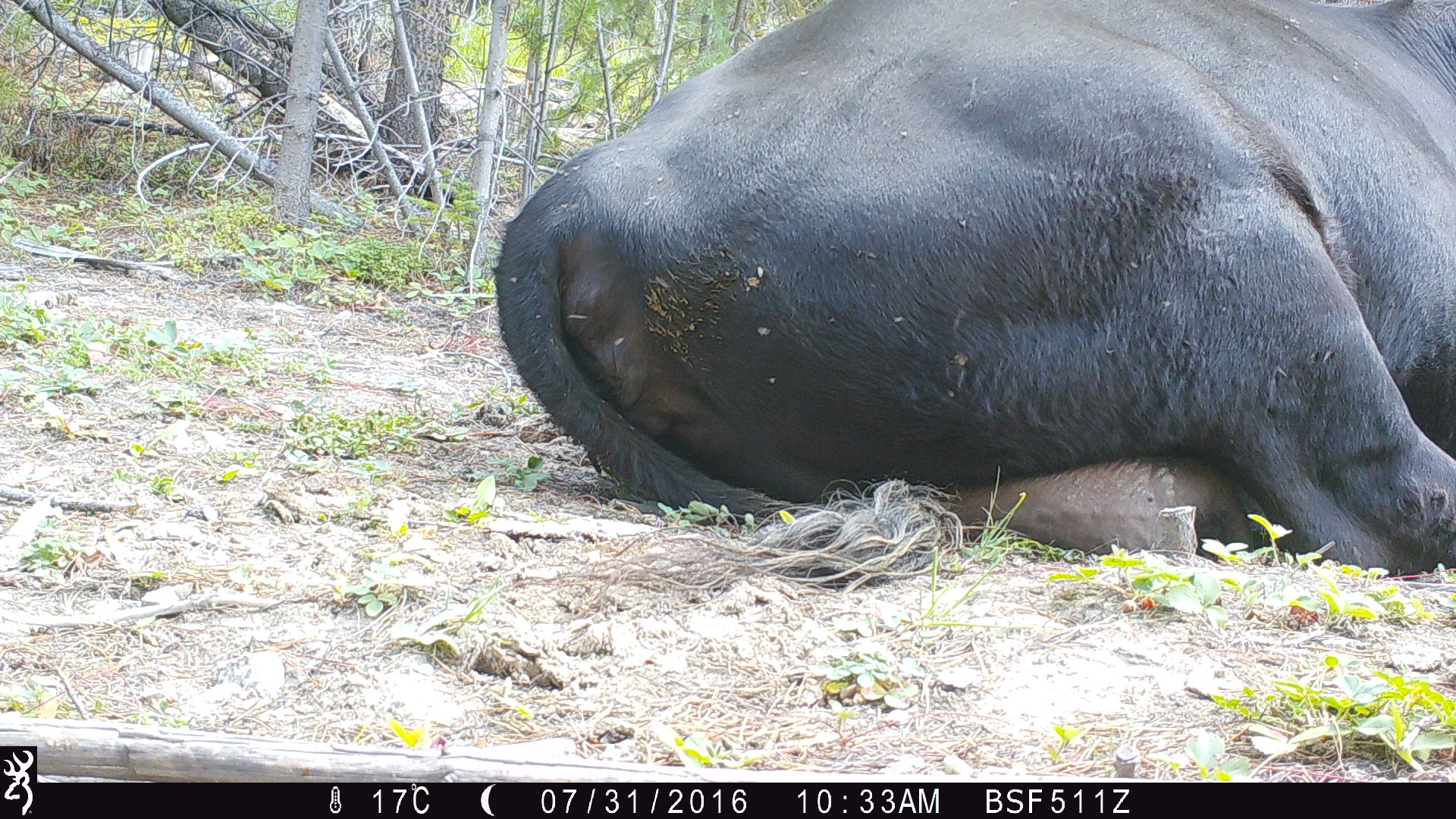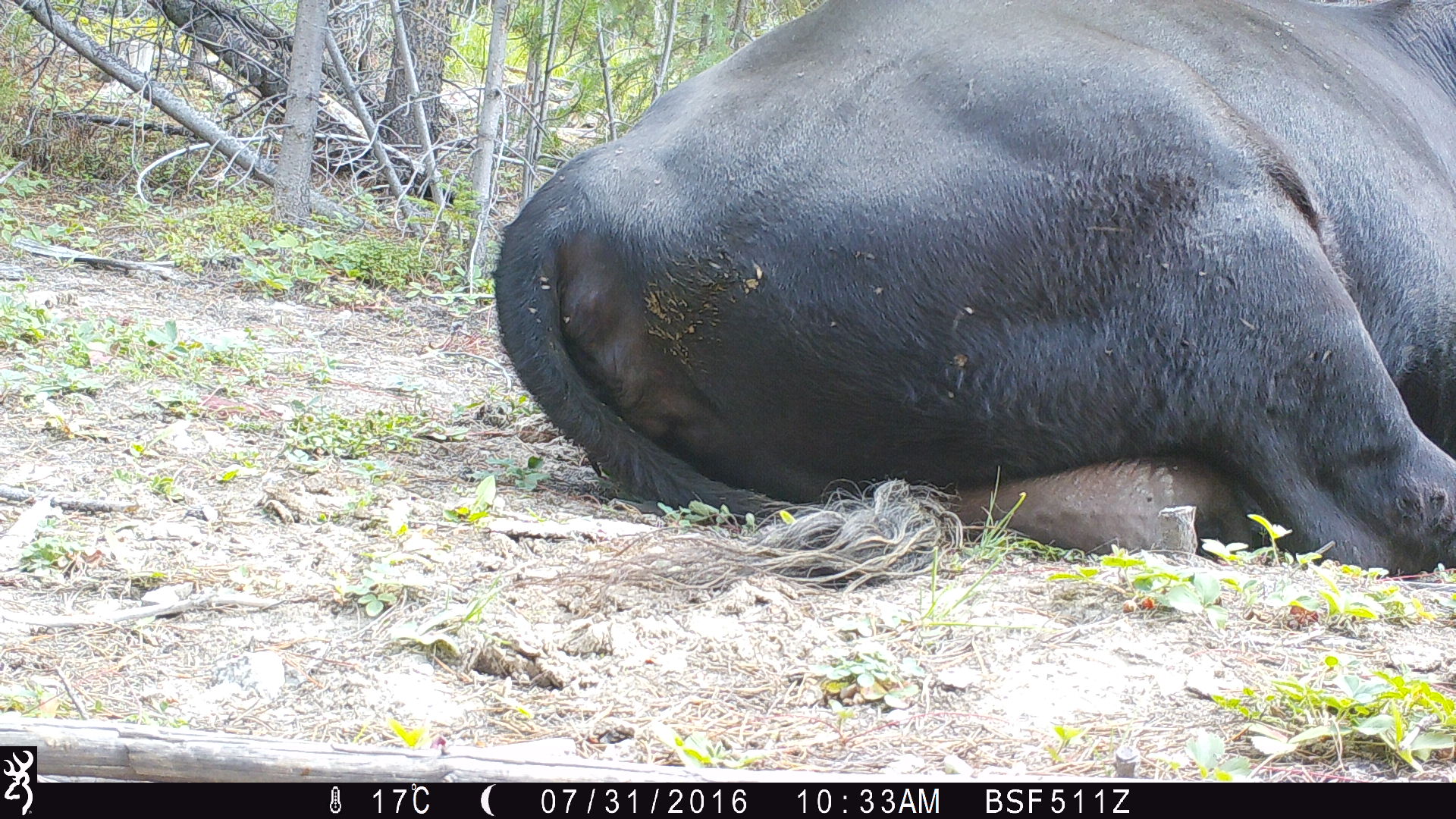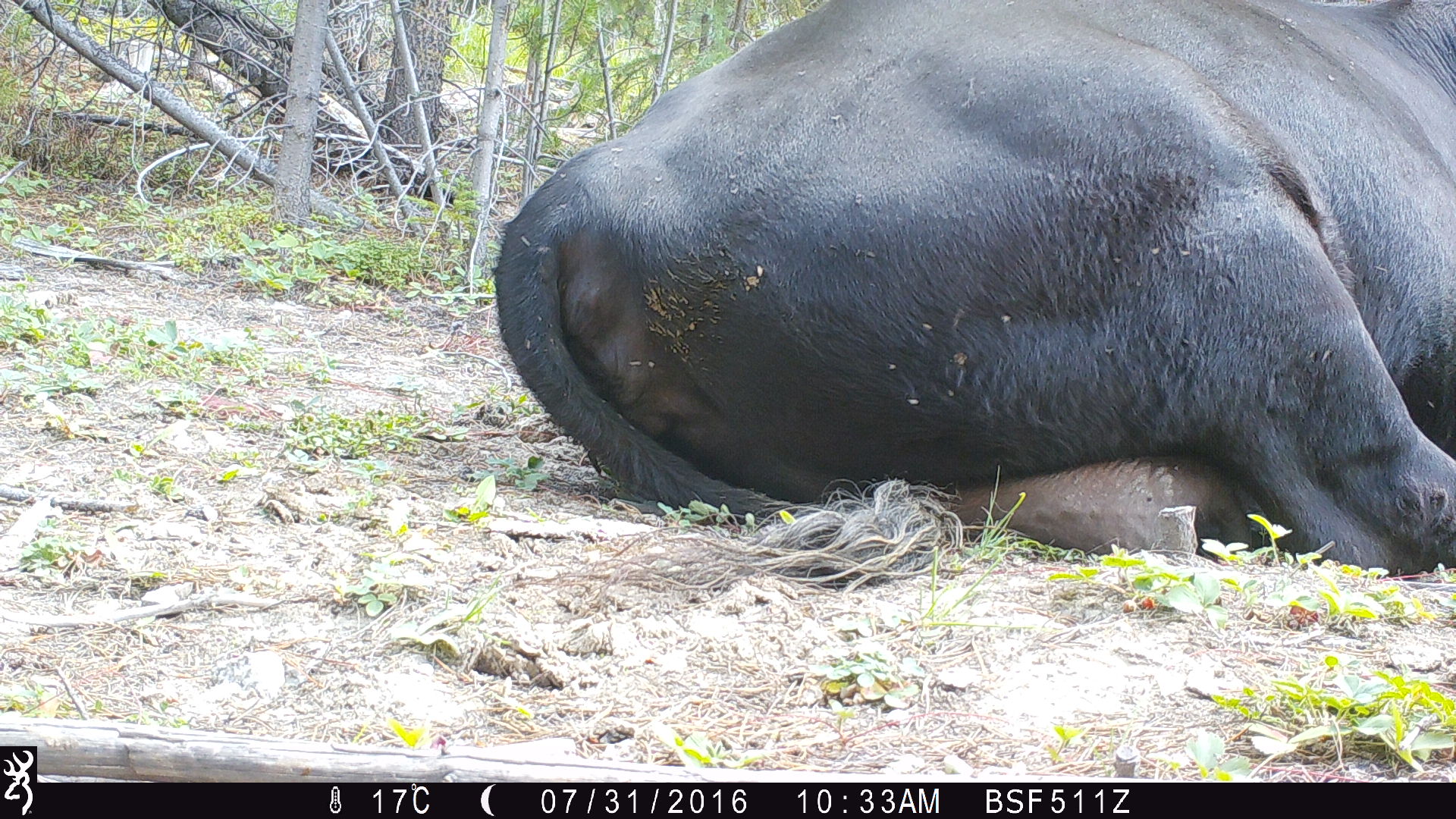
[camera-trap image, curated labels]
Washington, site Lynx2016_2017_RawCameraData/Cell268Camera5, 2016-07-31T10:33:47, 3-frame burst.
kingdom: Animalia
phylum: Chordata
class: Mammalia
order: Artiodactyla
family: Bovidae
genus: Bos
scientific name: Bos taurus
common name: domestic cattle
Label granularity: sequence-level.